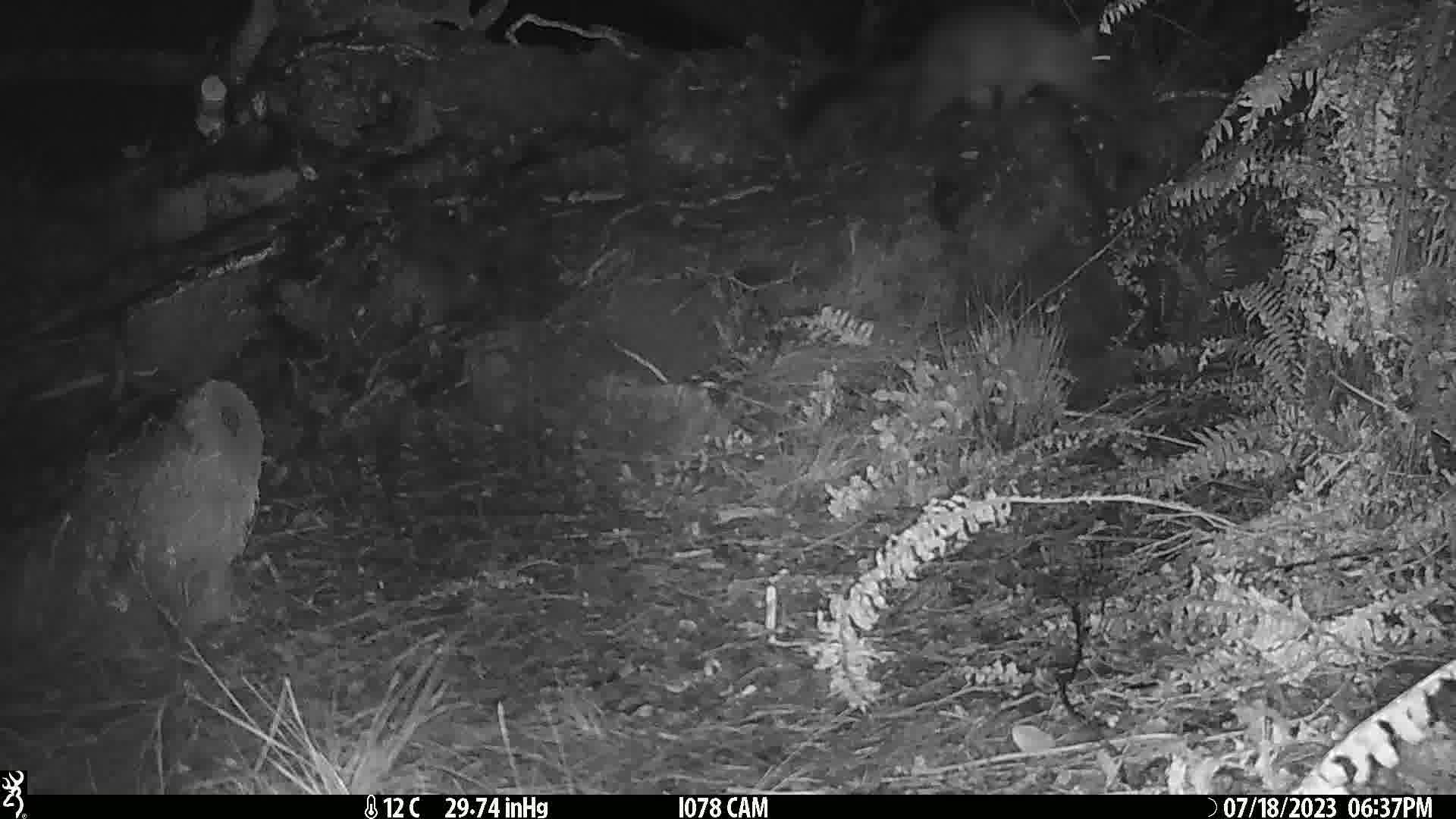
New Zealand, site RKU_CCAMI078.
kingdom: Animalia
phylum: Chordata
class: Mammalia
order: Diprotodontia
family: Phalangeridae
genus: Trichosurus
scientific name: Trichosurus vulpecula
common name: common brushtail possum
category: possum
Possum (common brushtail possum) (Trichosurus vulpecula).